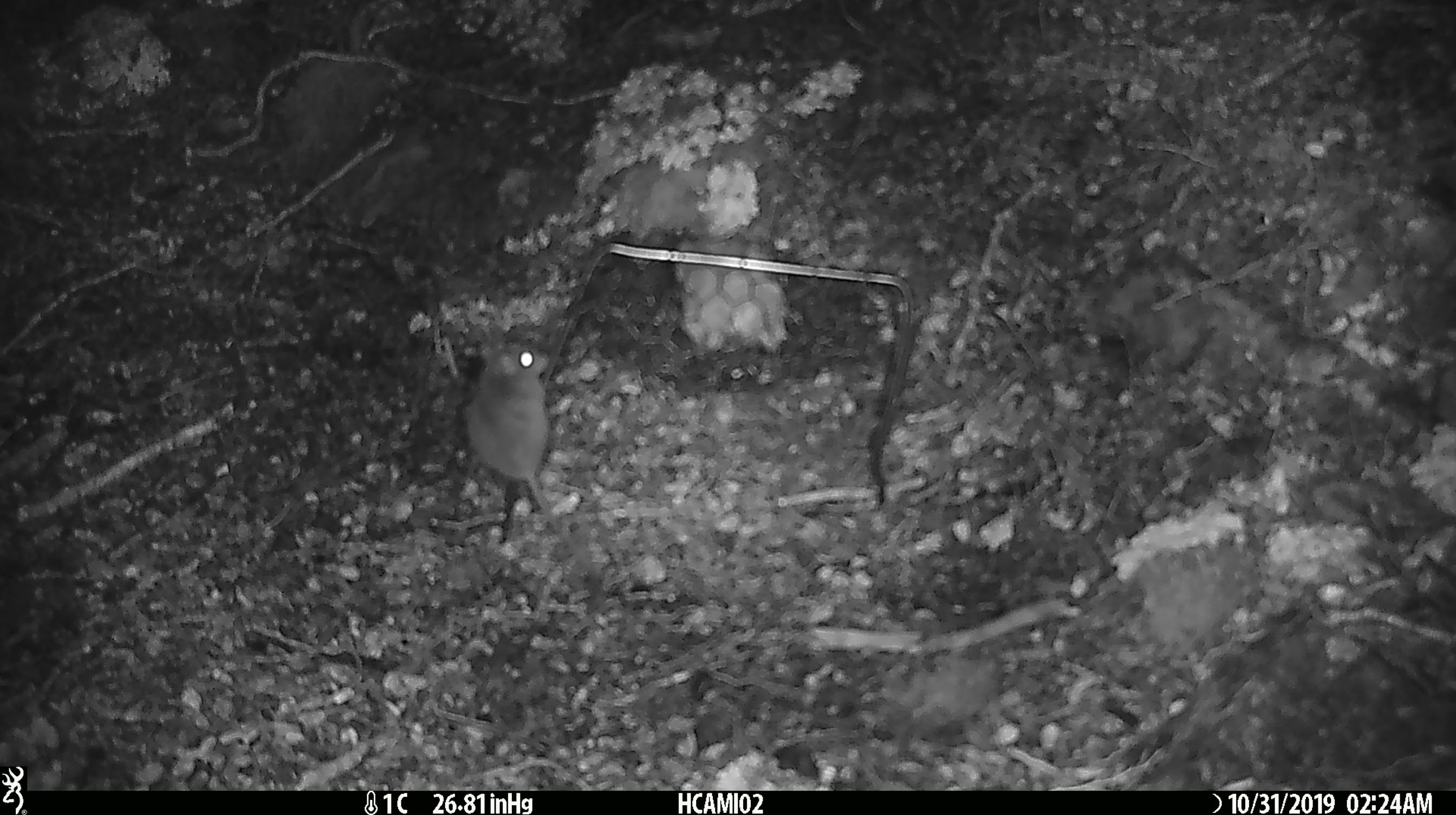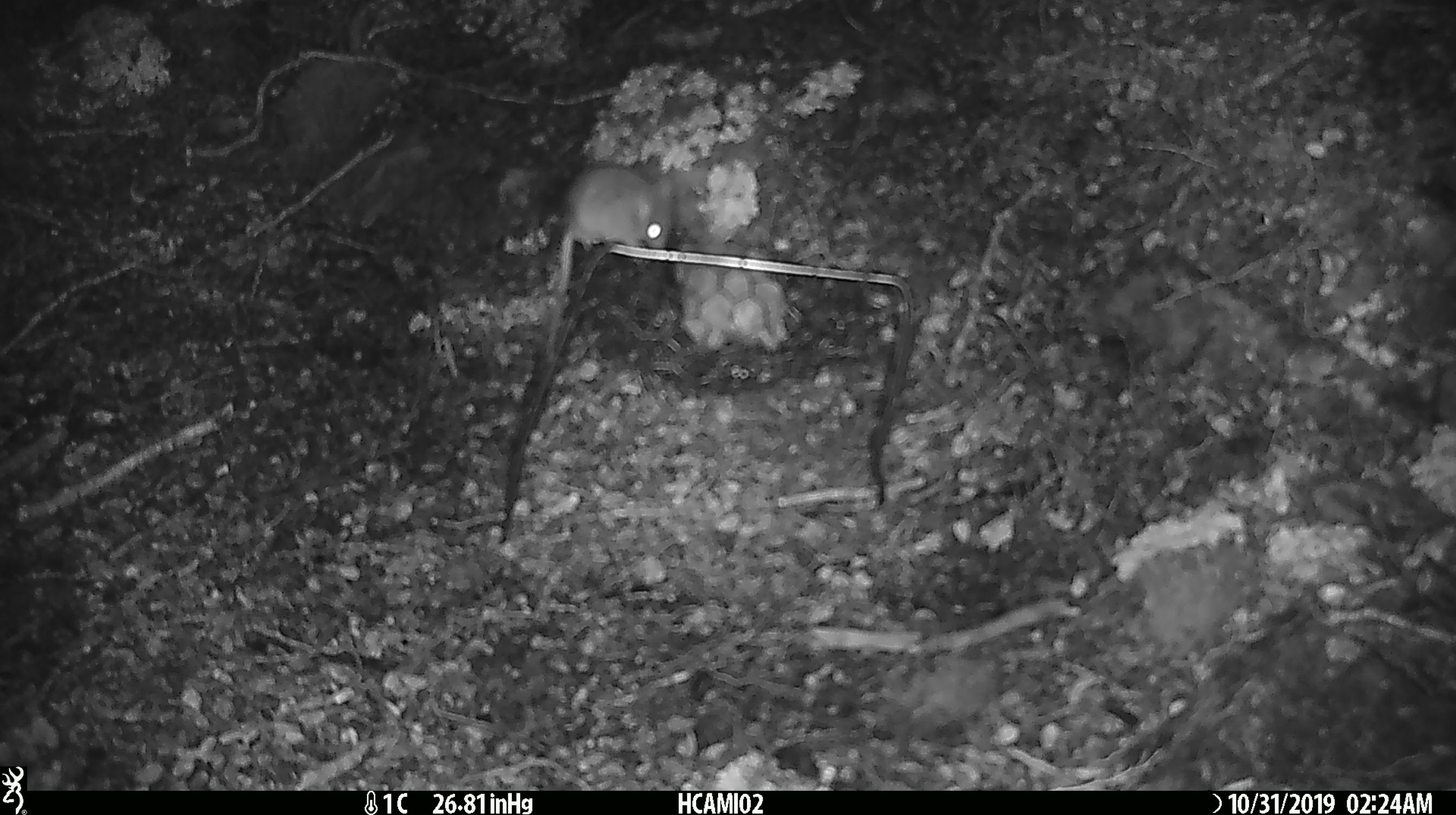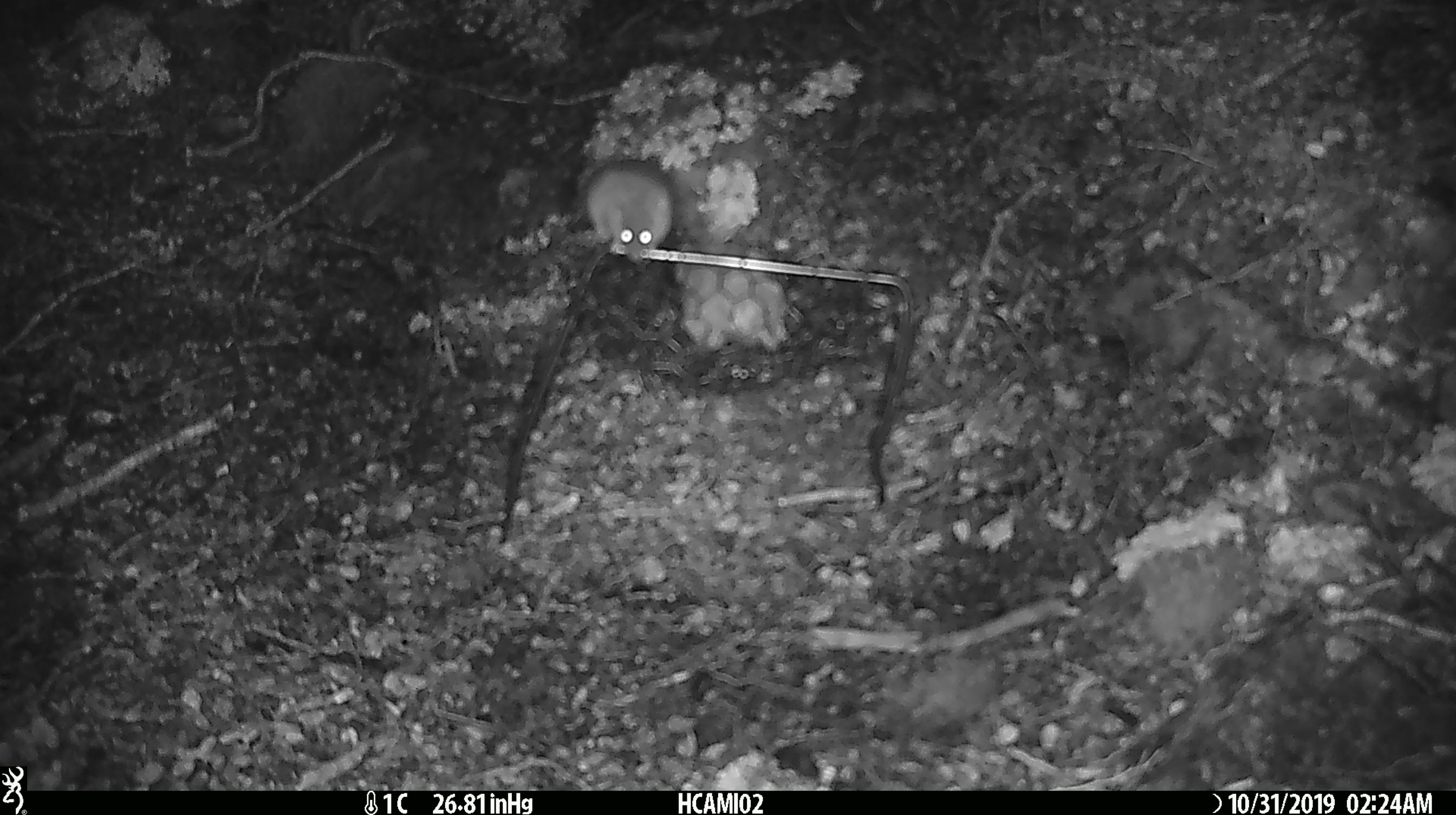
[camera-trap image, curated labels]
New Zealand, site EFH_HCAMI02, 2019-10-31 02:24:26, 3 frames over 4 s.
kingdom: Animalia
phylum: Chordata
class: Mammalia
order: Rodentia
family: Muridae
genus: Mus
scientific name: Mus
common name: mouse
Mouse (Mus).